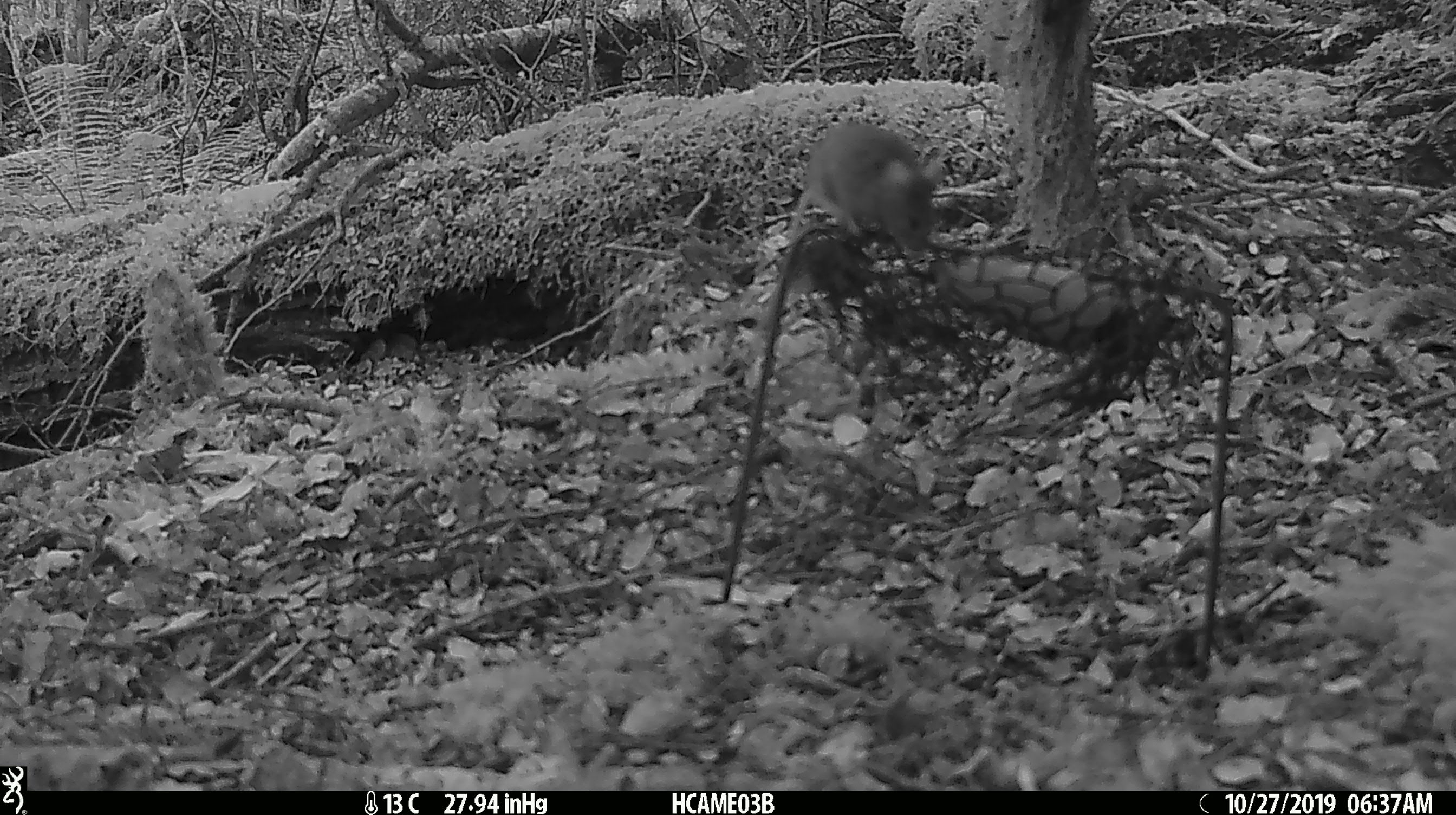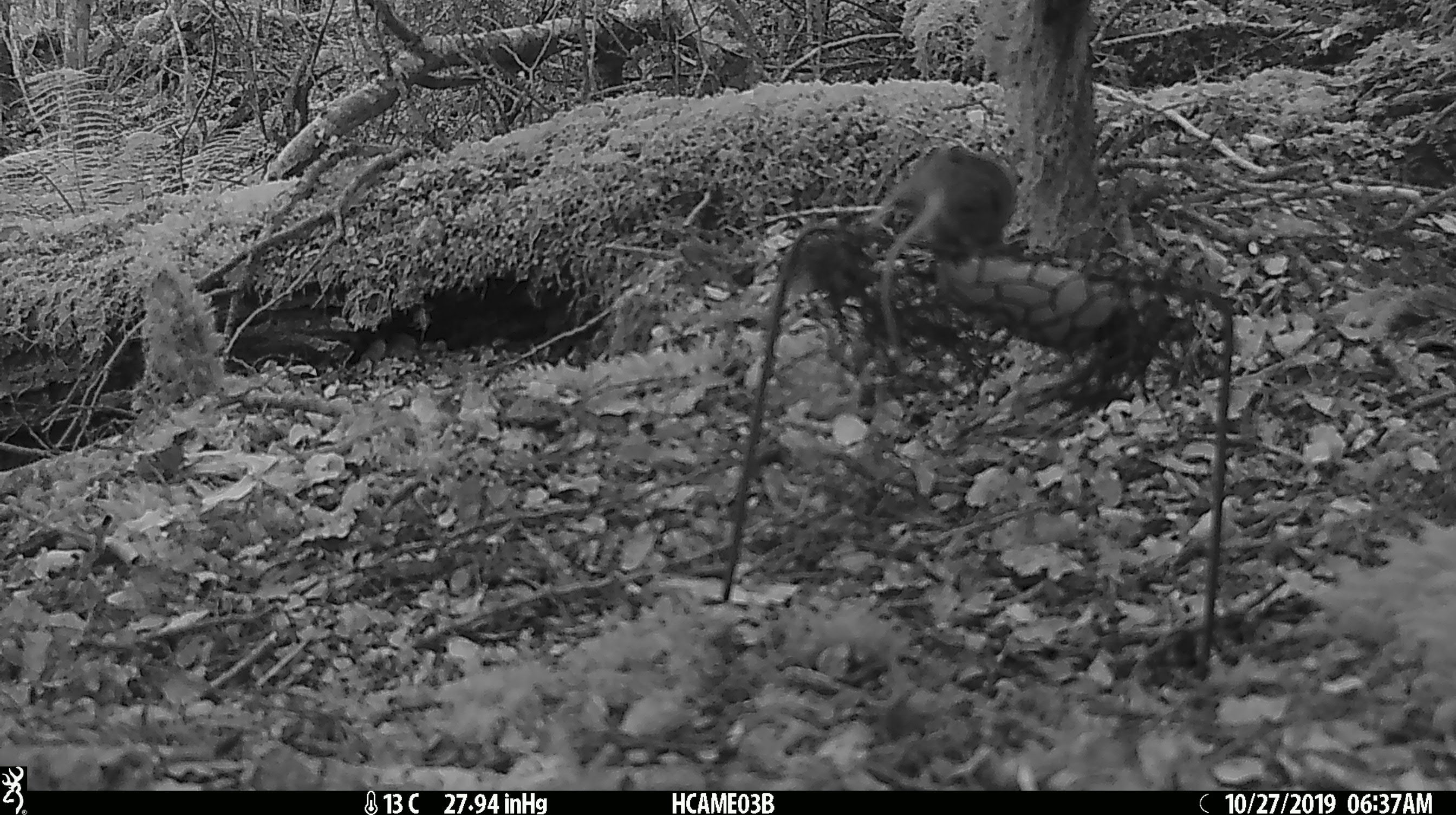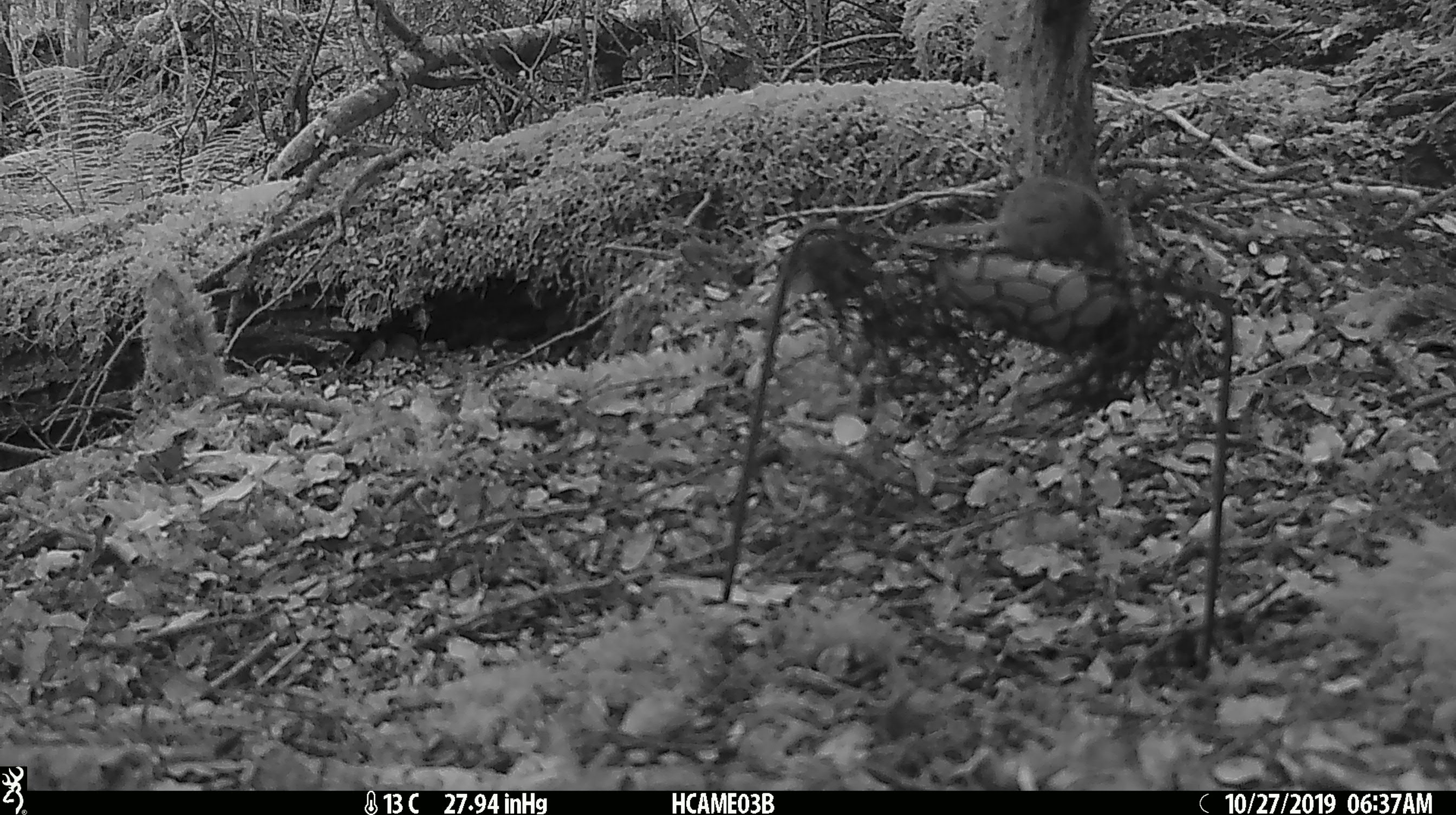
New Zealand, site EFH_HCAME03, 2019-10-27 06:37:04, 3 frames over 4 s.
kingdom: Animalia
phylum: Chordata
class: Mammalia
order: Rodentia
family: Muridae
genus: Mus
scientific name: Mus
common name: mouse